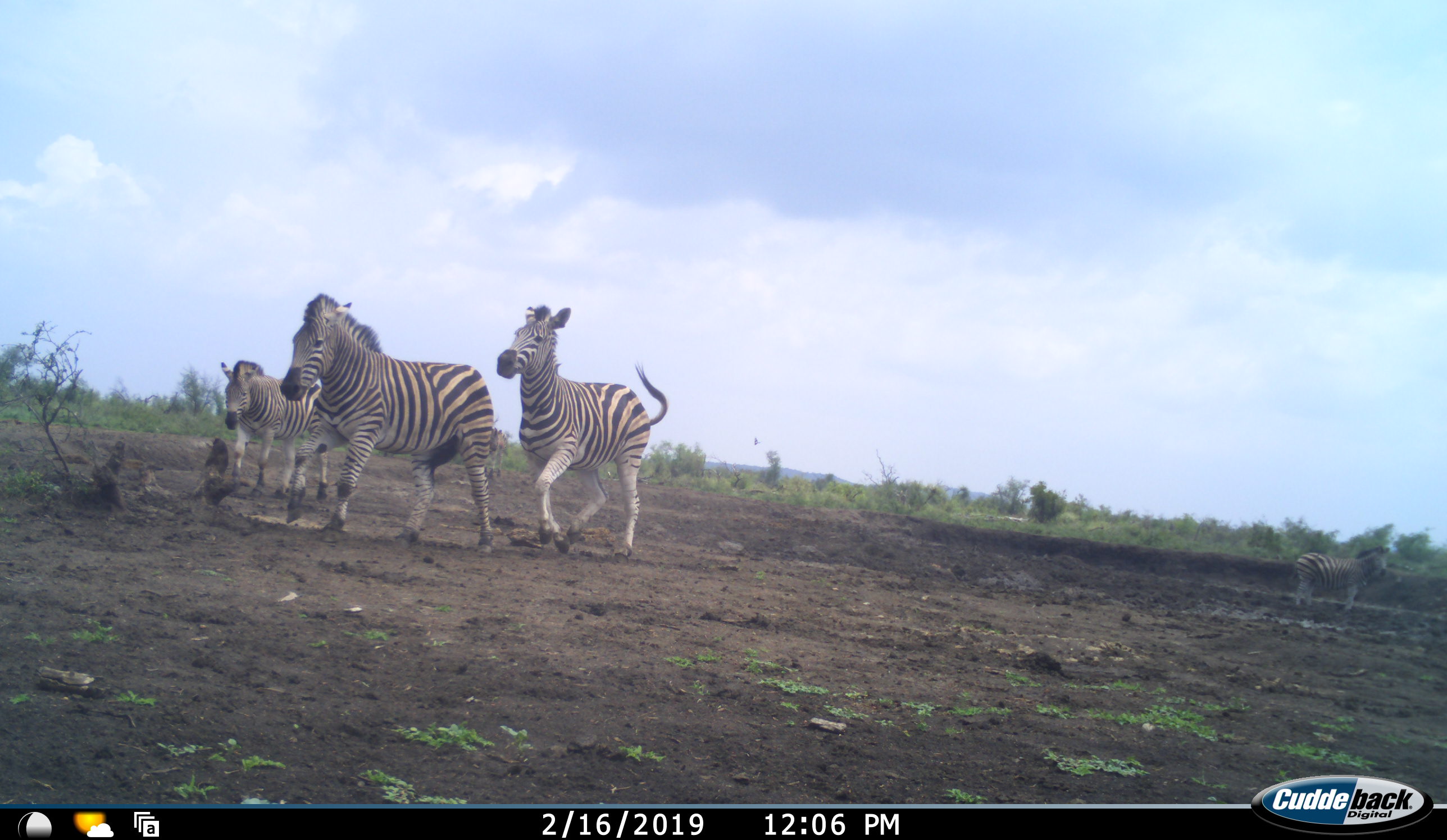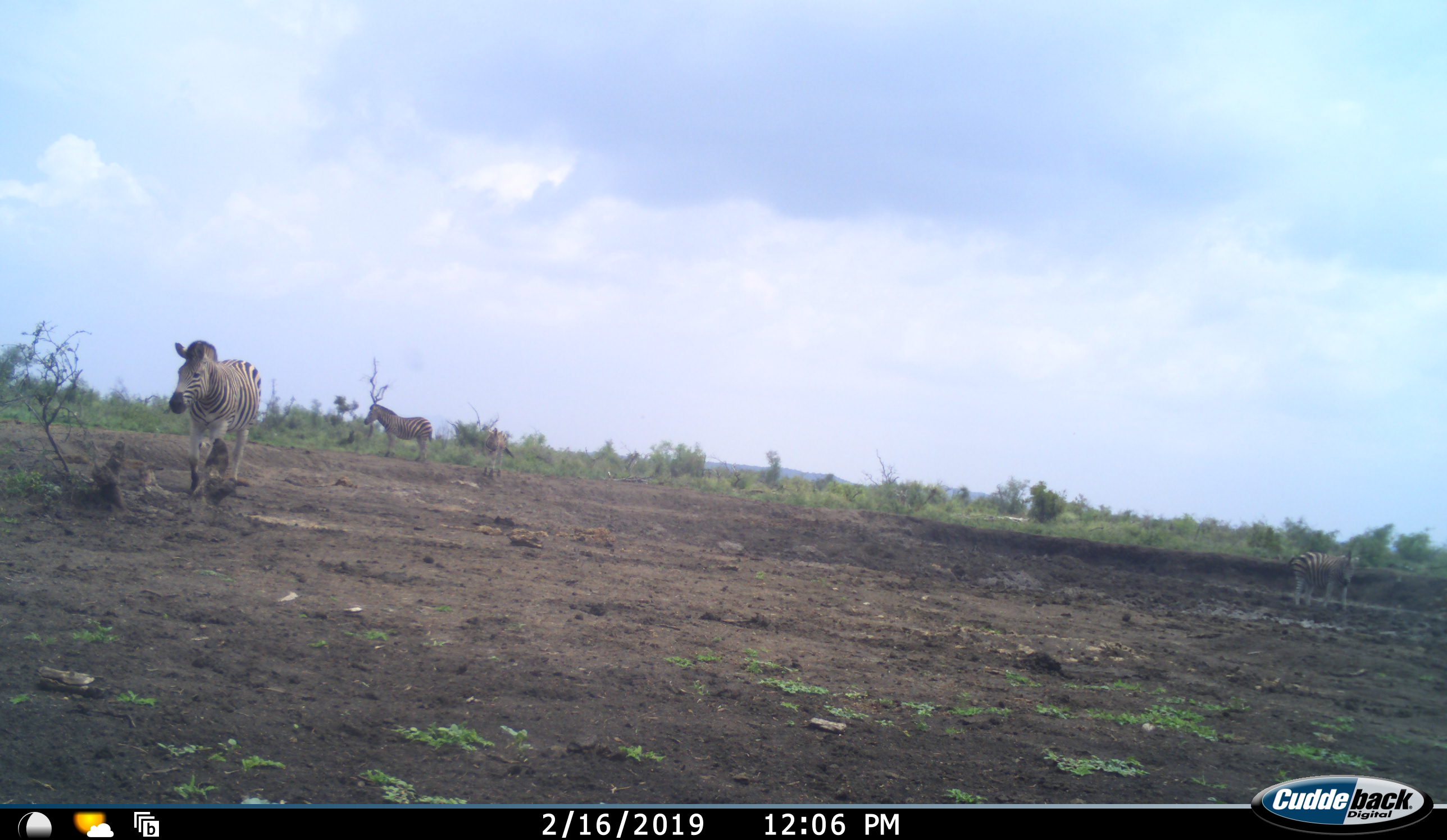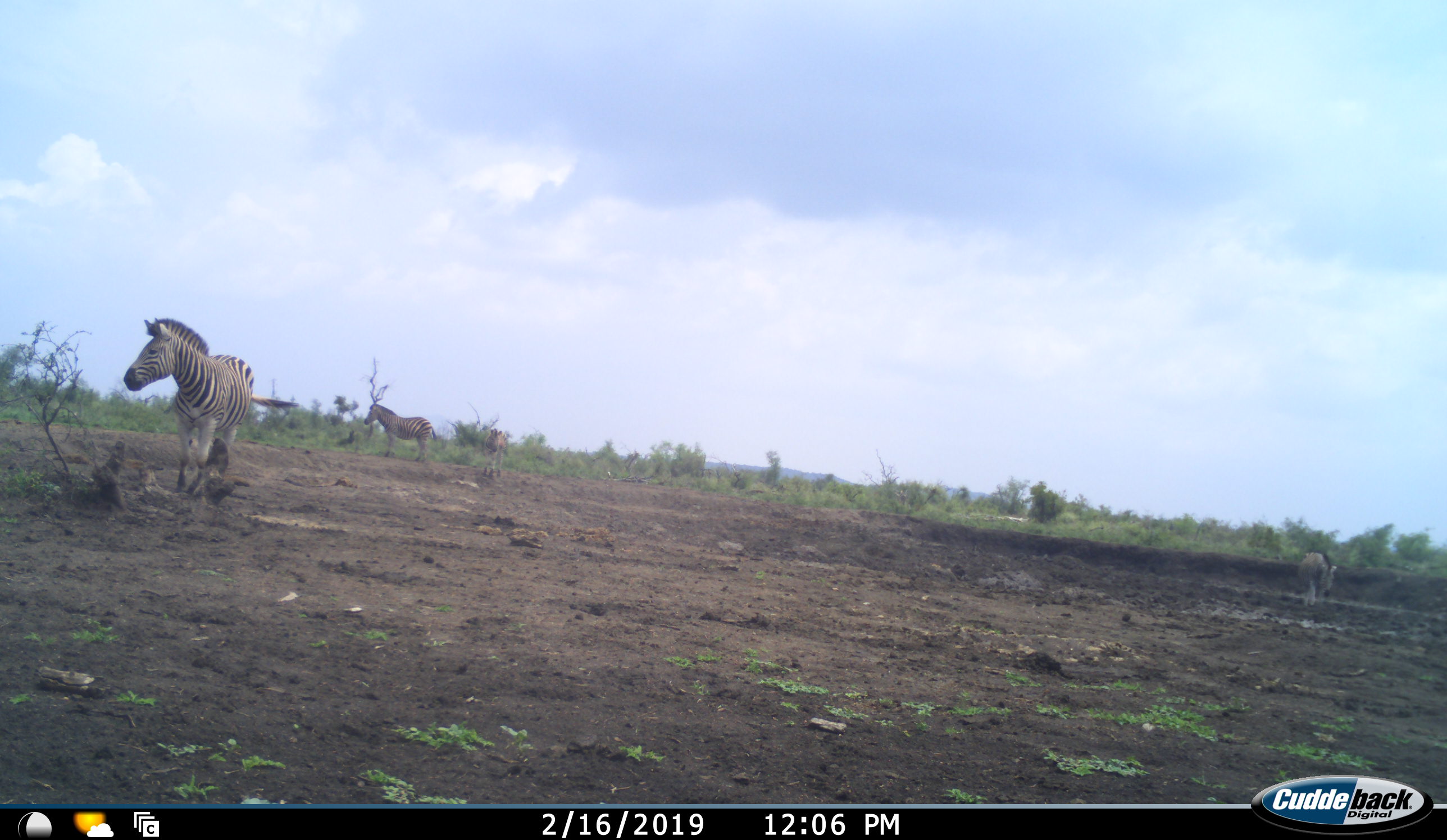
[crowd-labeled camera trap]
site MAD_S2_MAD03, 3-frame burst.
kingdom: Animalia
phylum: Chordata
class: Mammalia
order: Perissodactyla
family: Equidae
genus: Equus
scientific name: Equus quagga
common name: plains zebra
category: zebraplains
Zebraplains (plains zebra) (Equus quagga), count 4. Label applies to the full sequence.